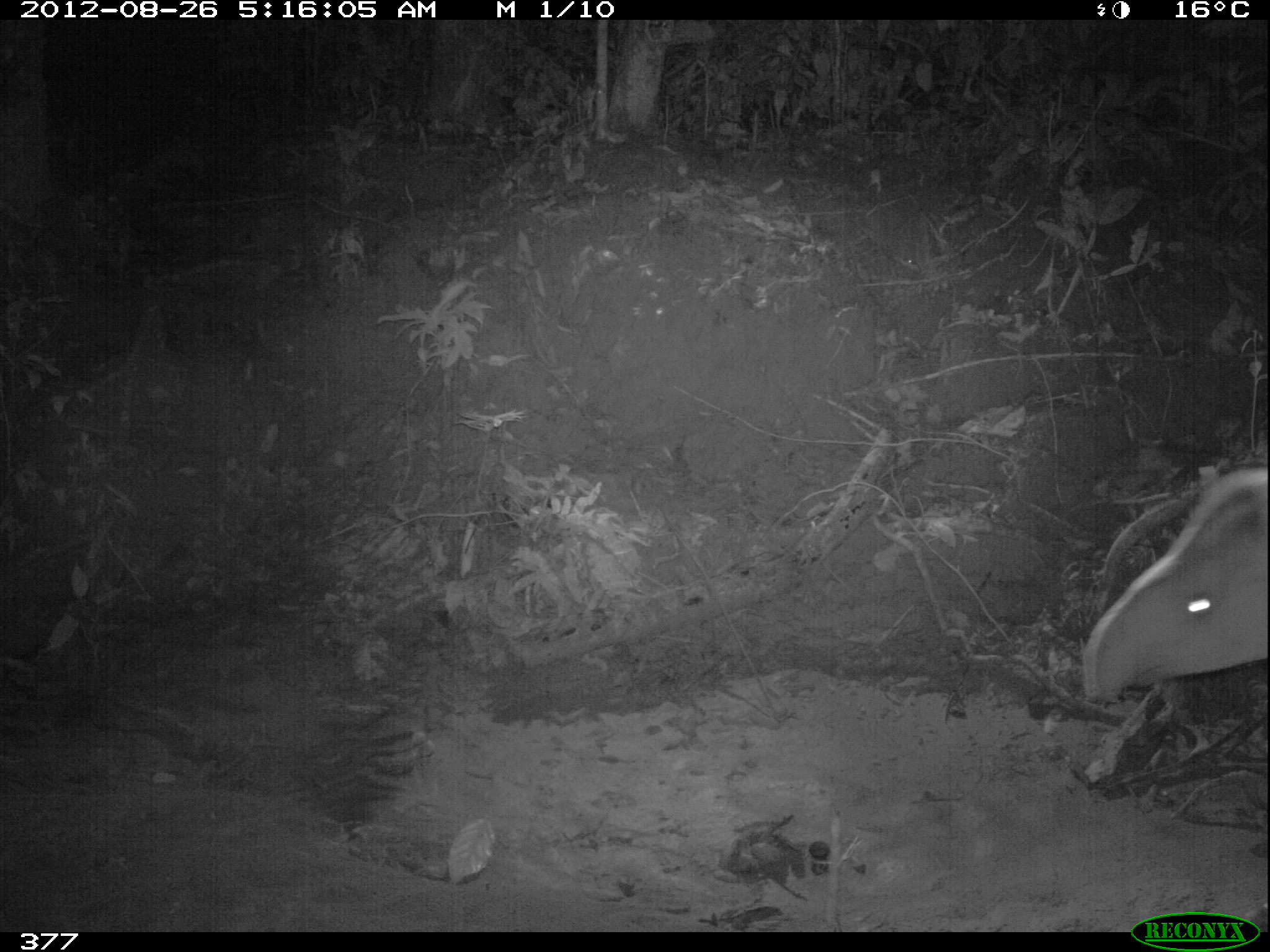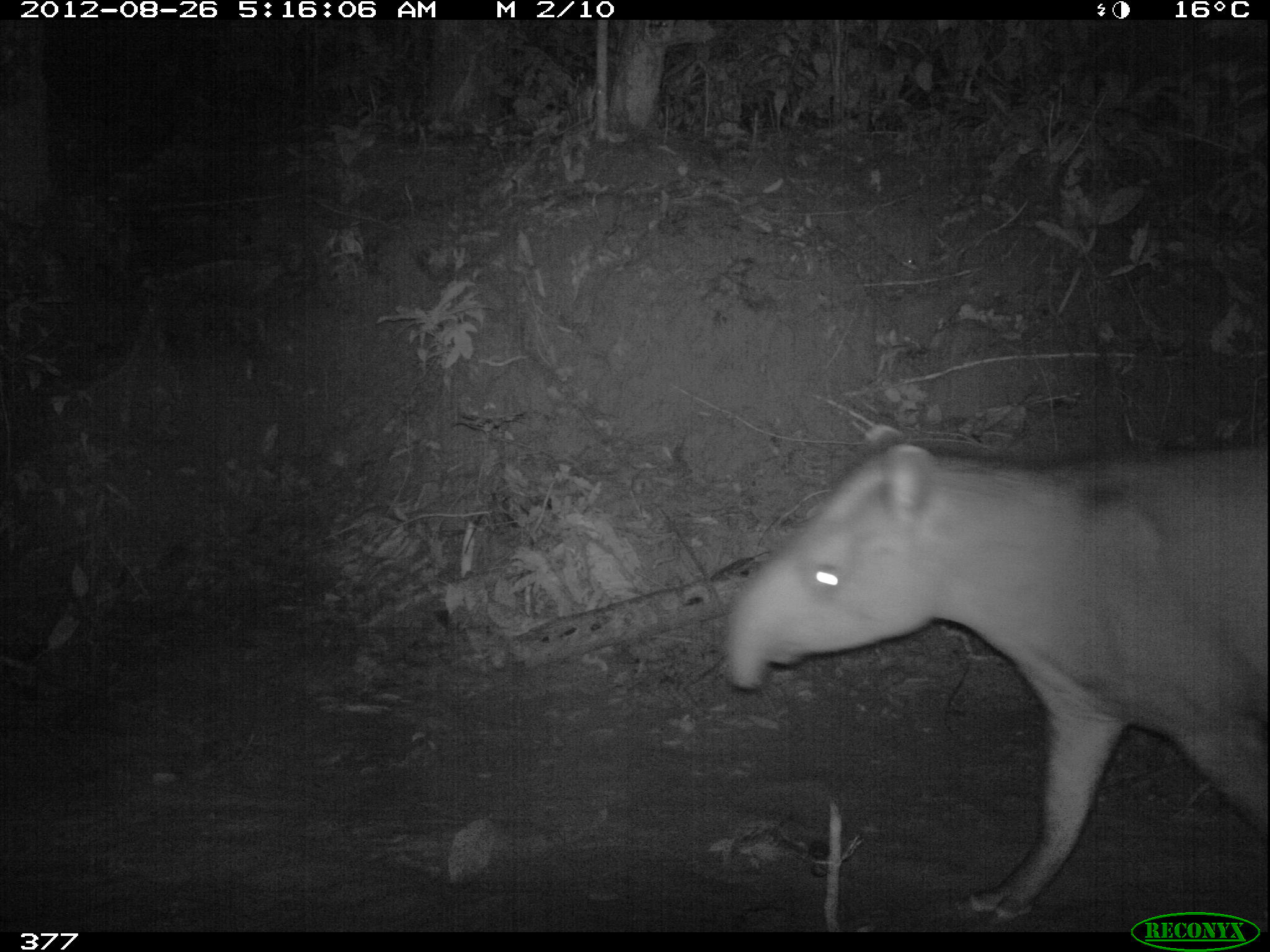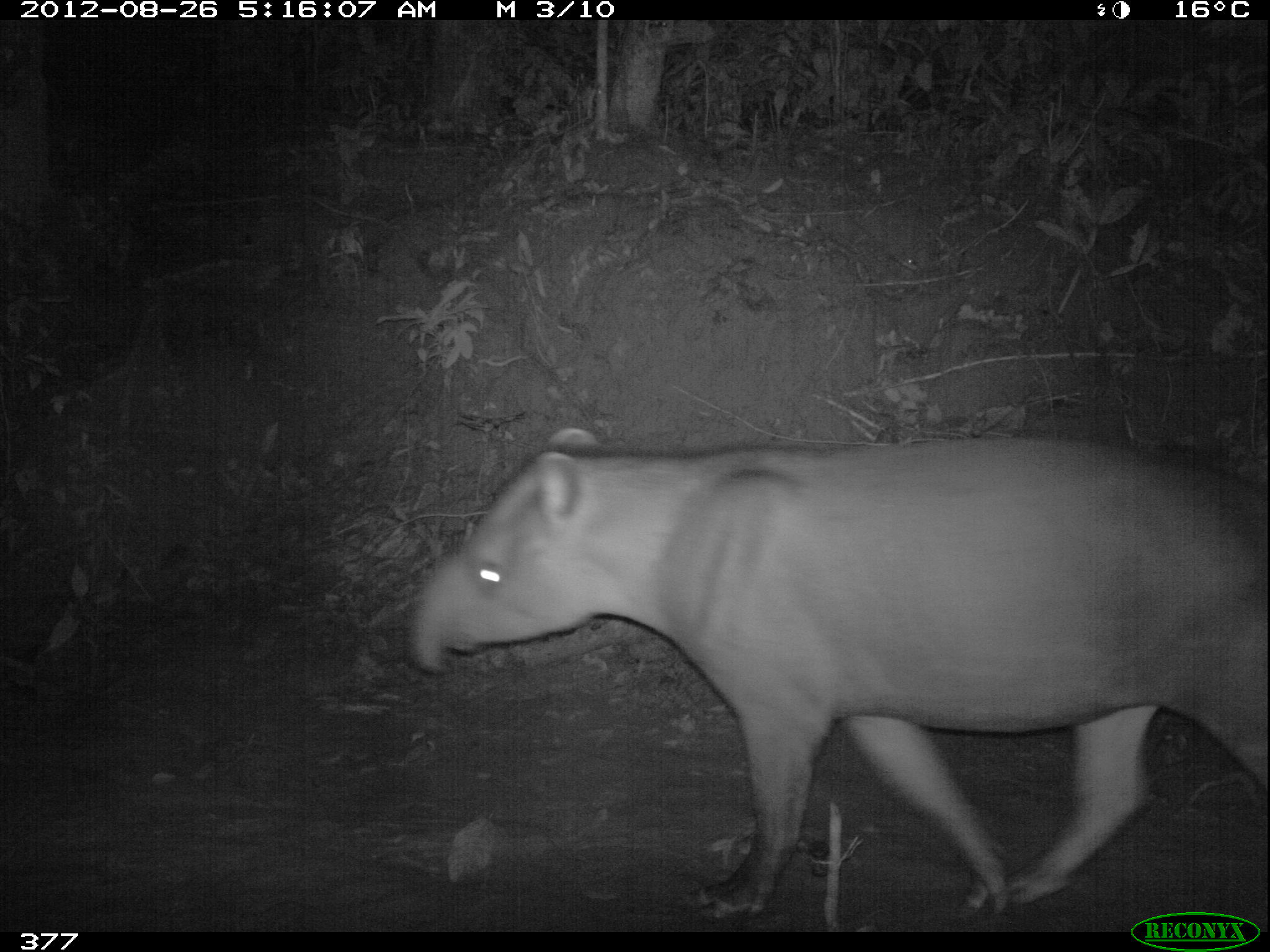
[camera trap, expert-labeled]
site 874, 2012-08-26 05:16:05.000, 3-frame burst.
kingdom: Animalia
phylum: Chordata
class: Mammalia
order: Perissodactyla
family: Tapiridae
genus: Tapirus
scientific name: Tapirus terrestris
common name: south american tapir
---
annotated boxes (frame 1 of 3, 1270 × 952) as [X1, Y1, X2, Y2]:
tapirus terrestris: [1079, 462, 1266, 702]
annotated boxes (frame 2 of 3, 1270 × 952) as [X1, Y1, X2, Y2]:
tapirus terrestris: [723, 420, 1270, 905]